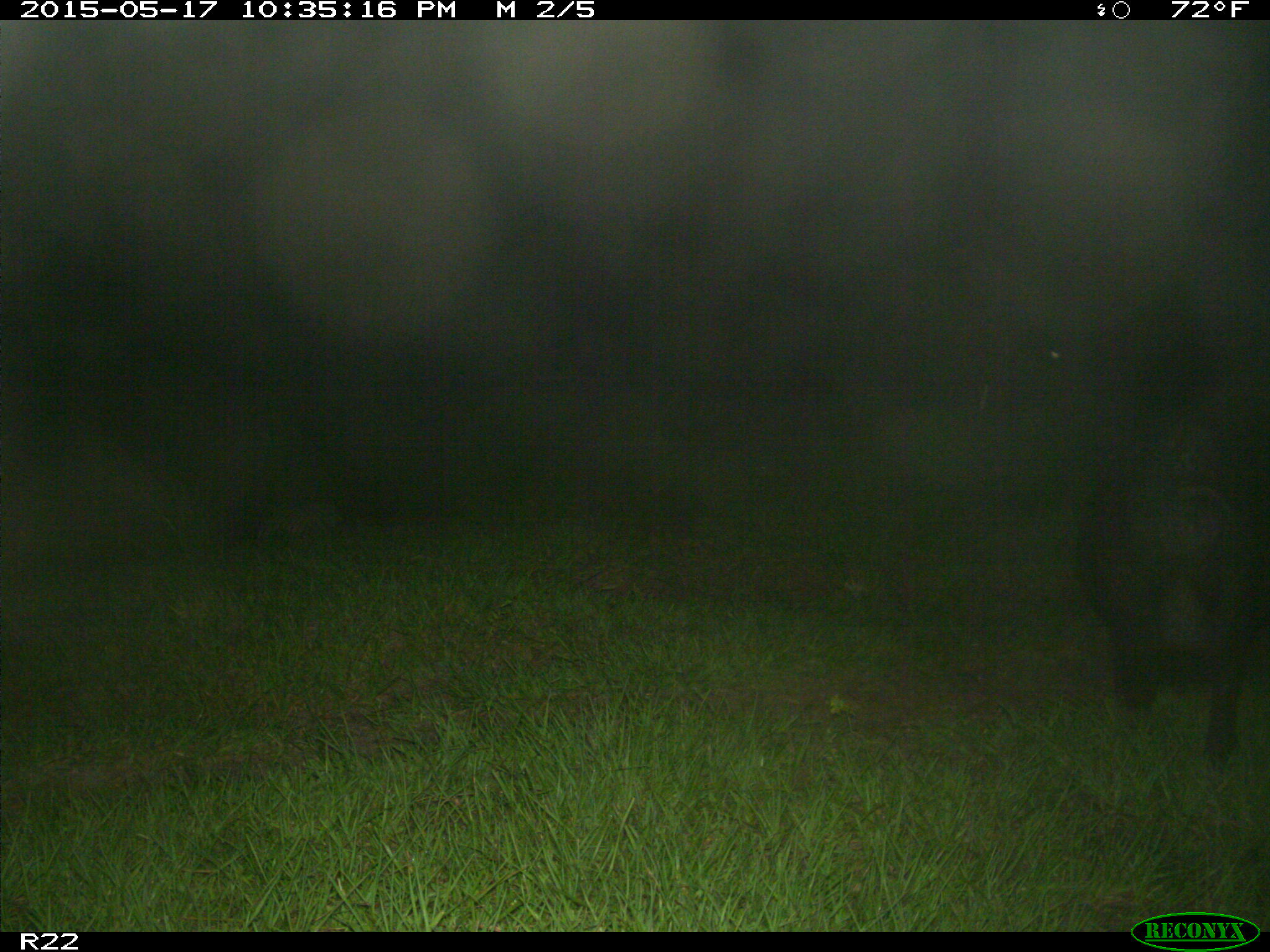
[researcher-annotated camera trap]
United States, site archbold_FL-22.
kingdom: Animalia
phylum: Chordata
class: Mammalia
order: Artiodactyla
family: Suidae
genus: Sus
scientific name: Sus scrofa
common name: wild boar